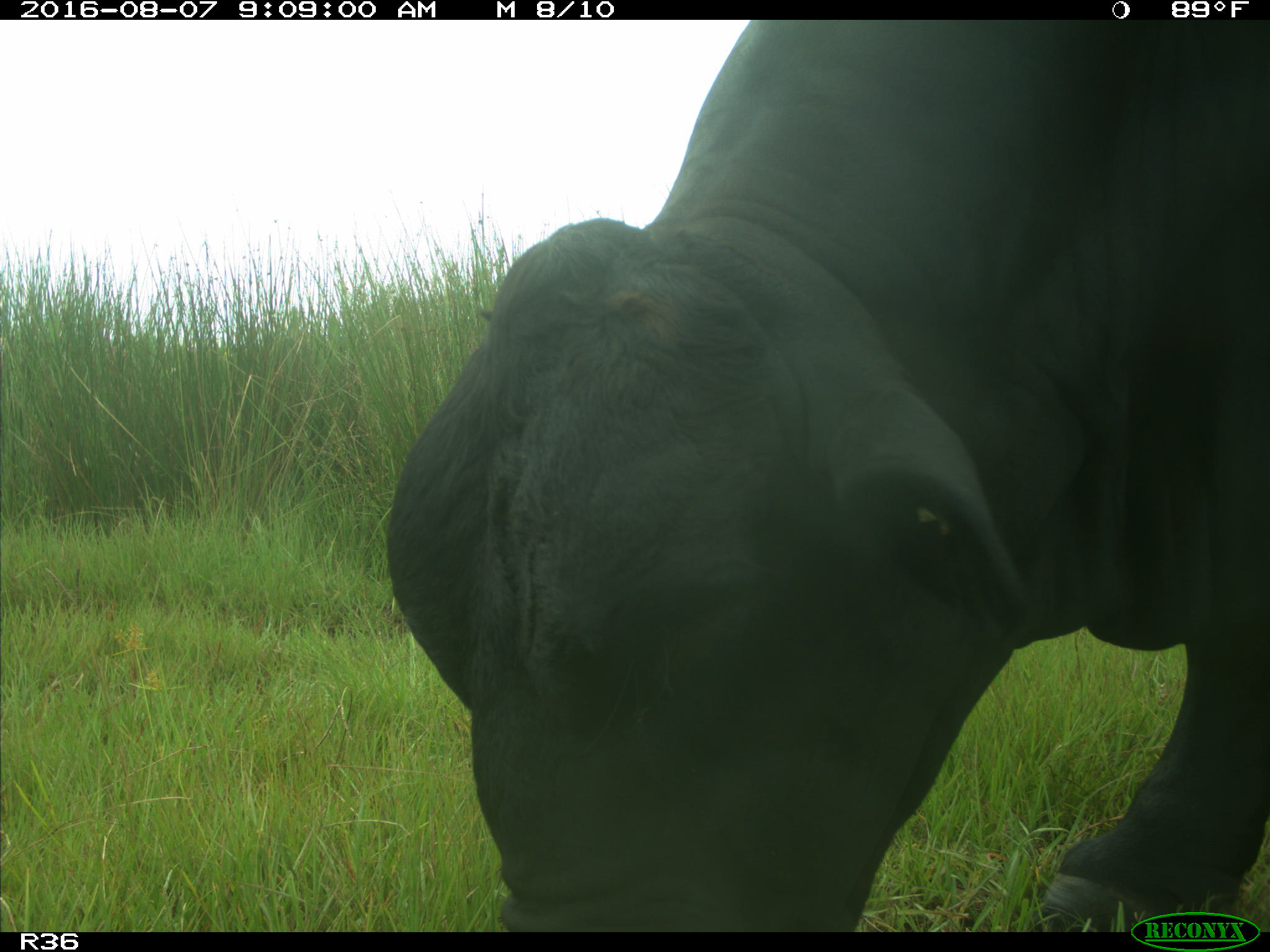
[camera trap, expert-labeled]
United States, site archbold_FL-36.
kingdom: Animalia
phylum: Chordata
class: Mammalia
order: Artiodactyla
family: Bovidae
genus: Bos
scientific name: Bos taurus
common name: domestic cow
Bos taurus (domestic cow).